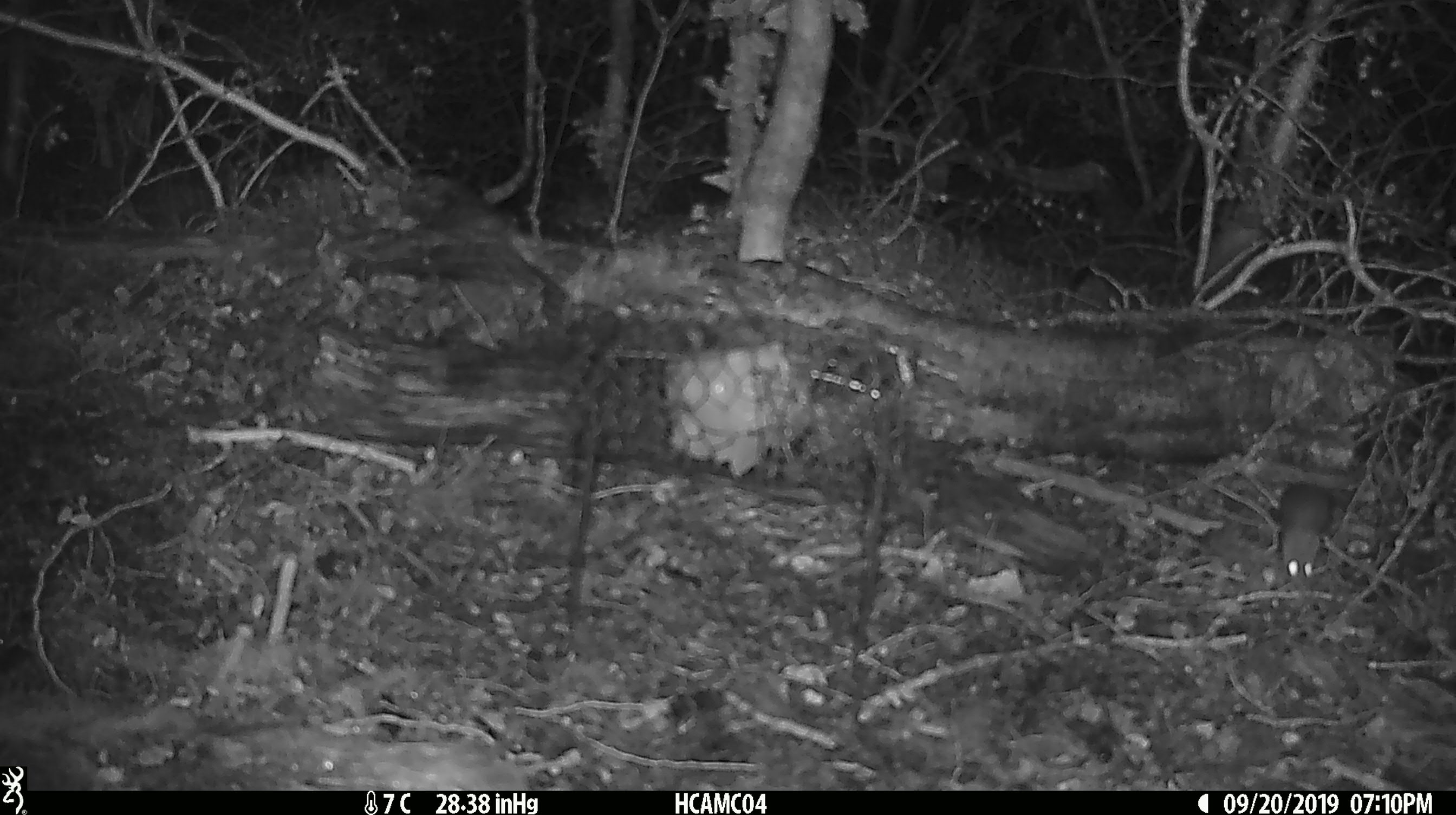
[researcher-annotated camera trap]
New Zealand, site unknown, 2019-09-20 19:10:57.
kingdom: Animalia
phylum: Chordata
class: Mammalia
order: Rodentia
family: Muridae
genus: Mus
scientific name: Mus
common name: mouse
Mouse (Mus).